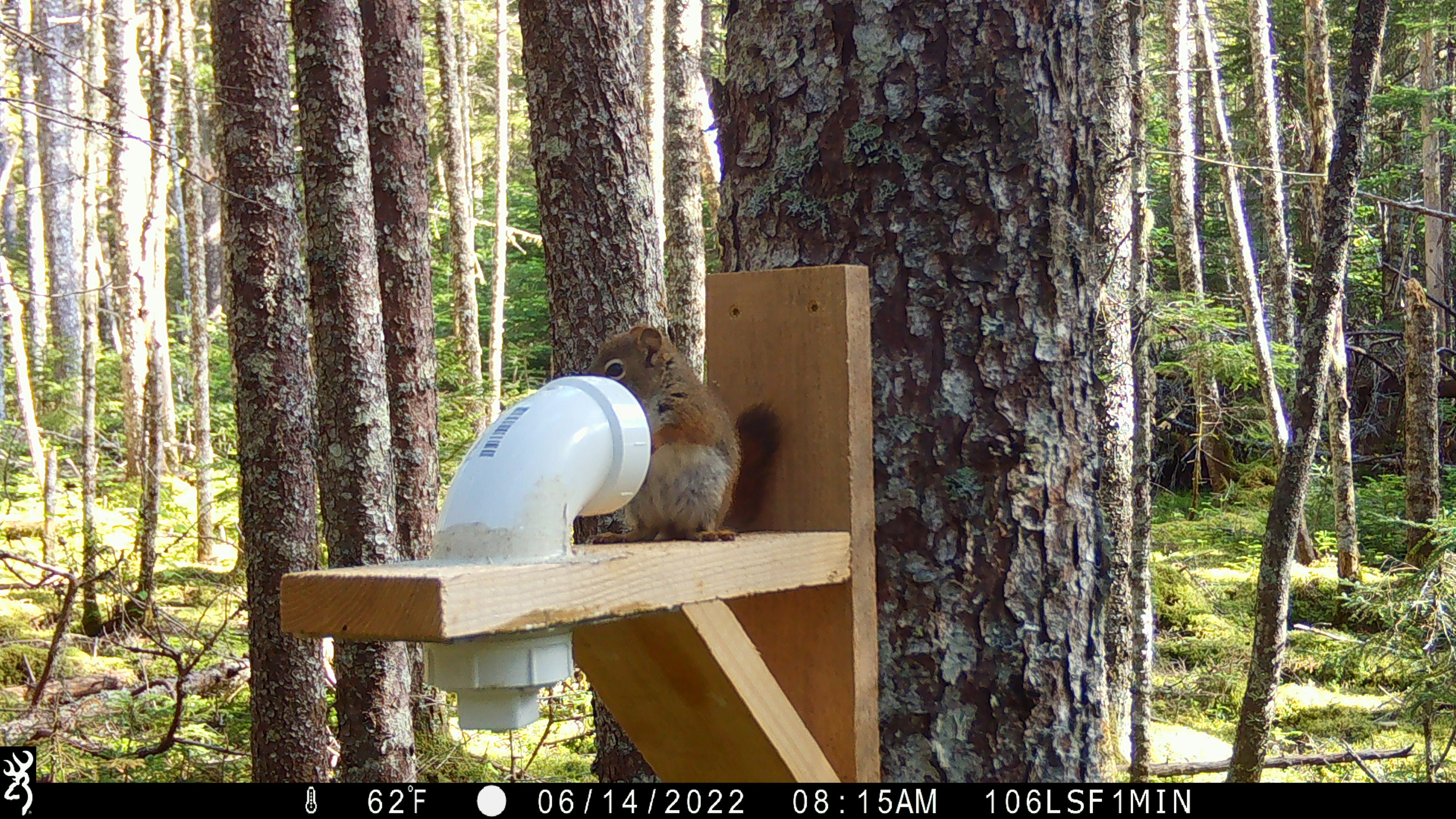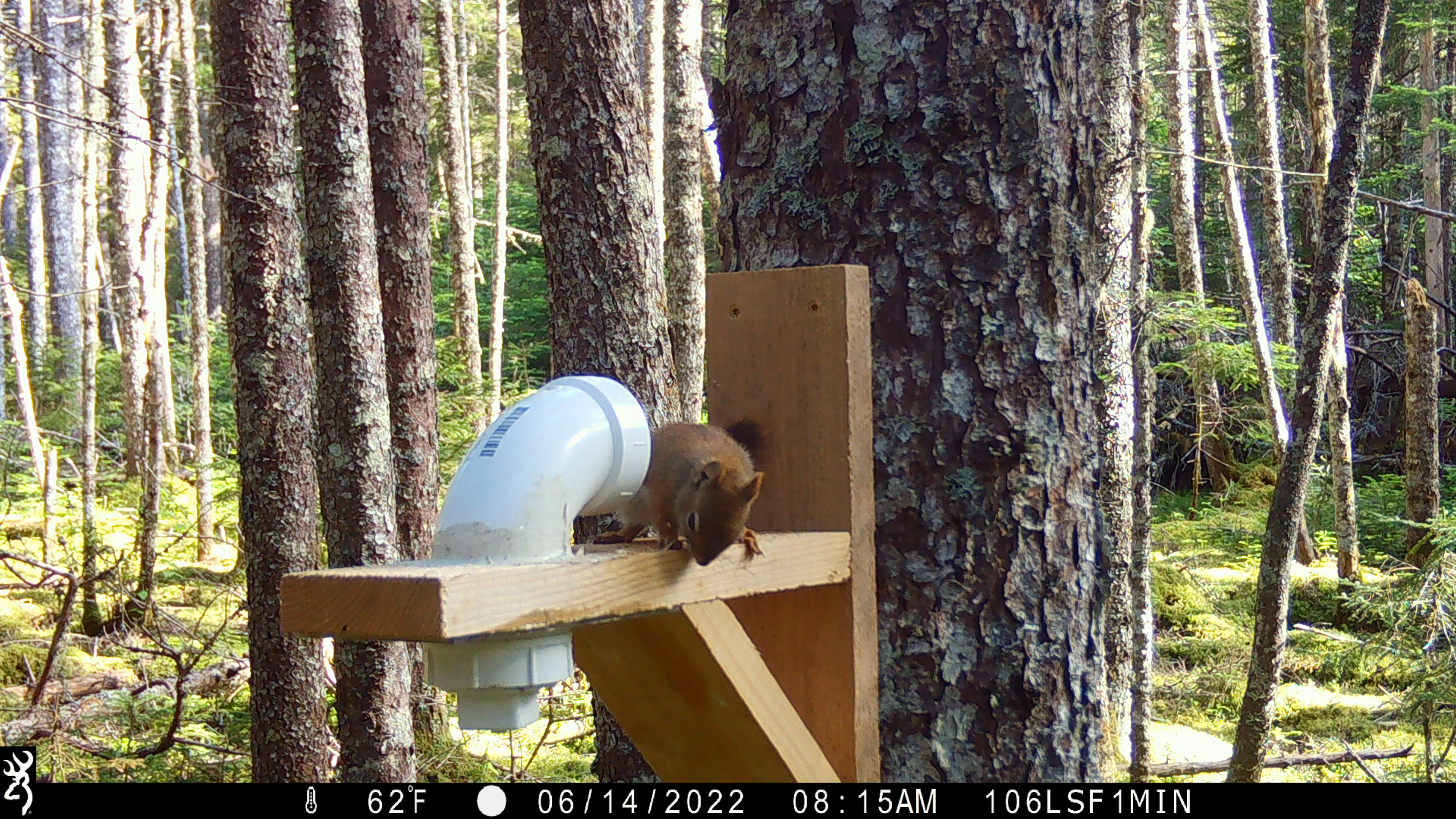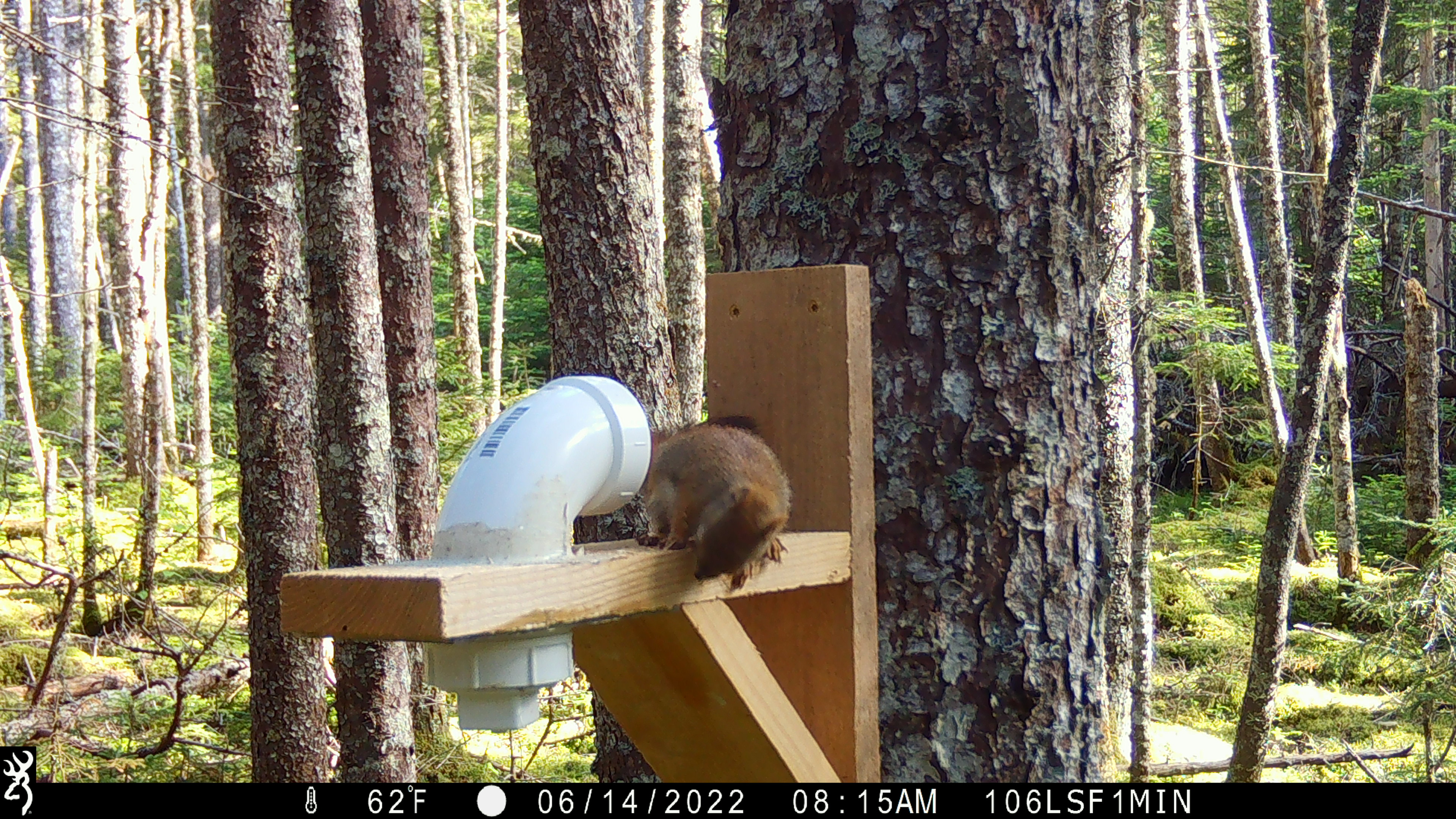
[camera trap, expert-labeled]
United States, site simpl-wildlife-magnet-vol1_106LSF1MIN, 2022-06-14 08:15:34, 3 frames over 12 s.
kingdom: Animalia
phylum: Chordata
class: Mammalia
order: Rodentia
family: Sciuridae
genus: Tamiasciurus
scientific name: Tamiasciurus hudsonicus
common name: red squirrel